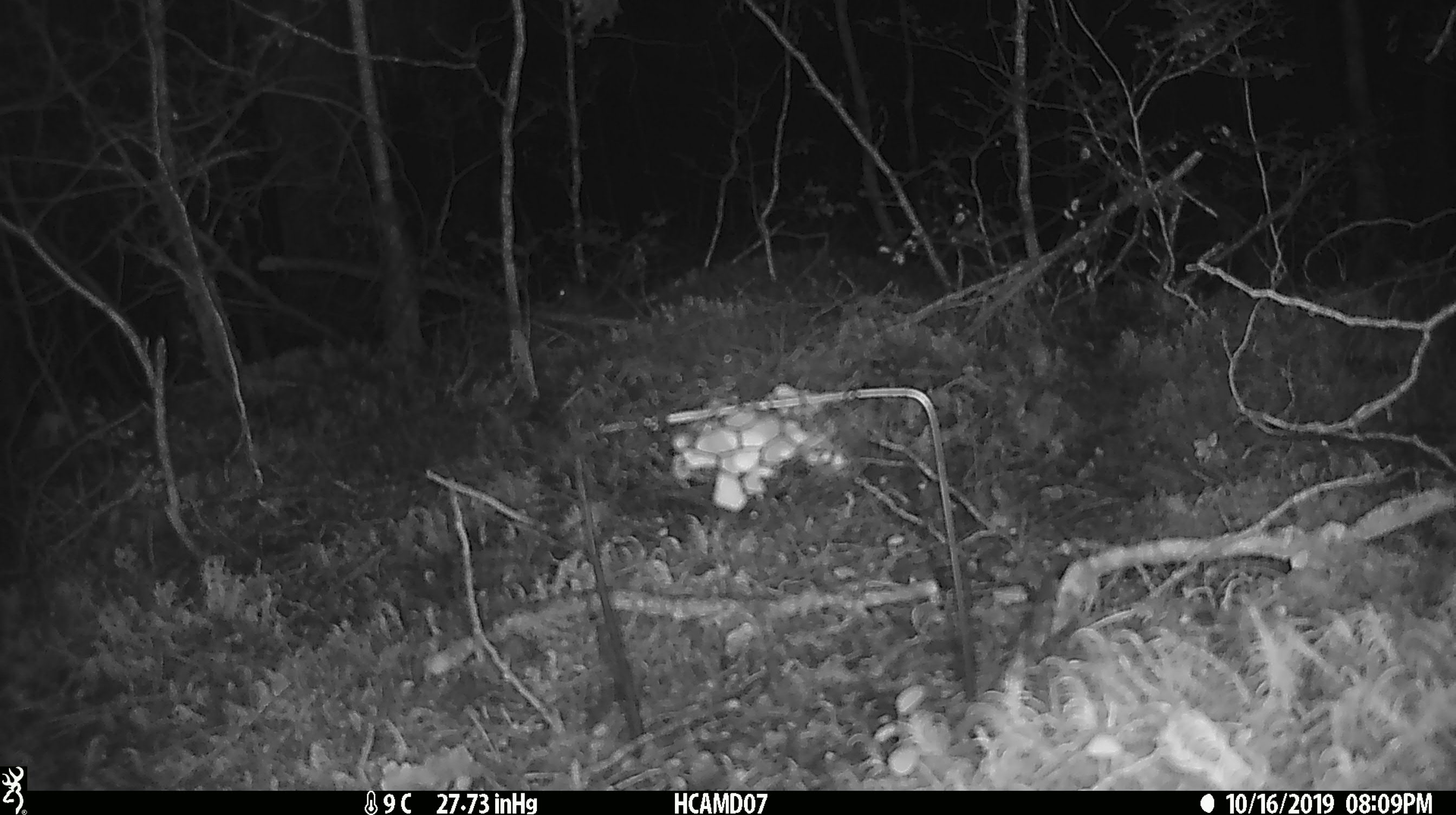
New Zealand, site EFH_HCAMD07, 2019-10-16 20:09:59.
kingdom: Animalia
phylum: Chordata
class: Mammalia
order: Rodentia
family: Muridae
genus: Mus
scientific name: Mus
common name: mouse